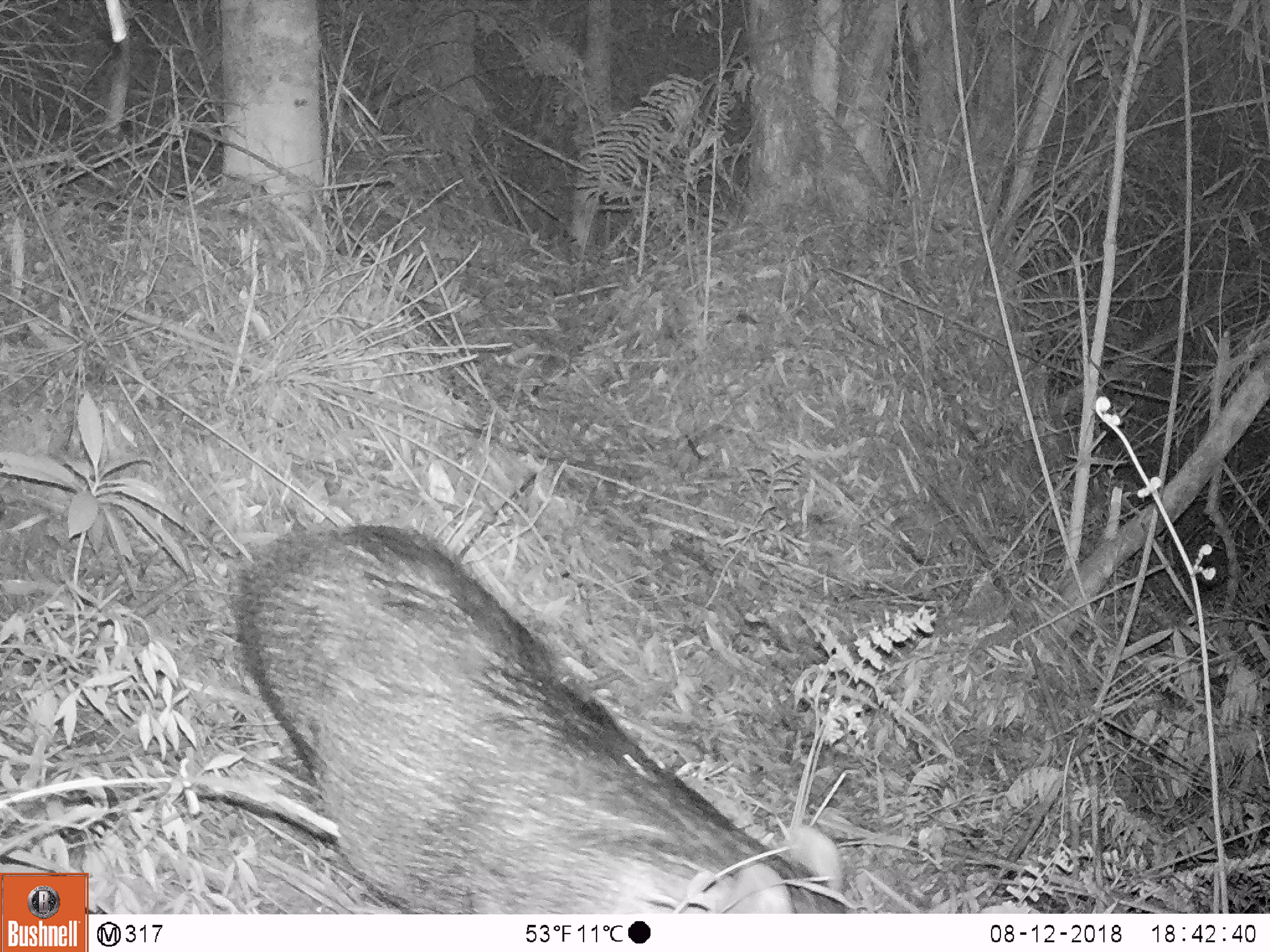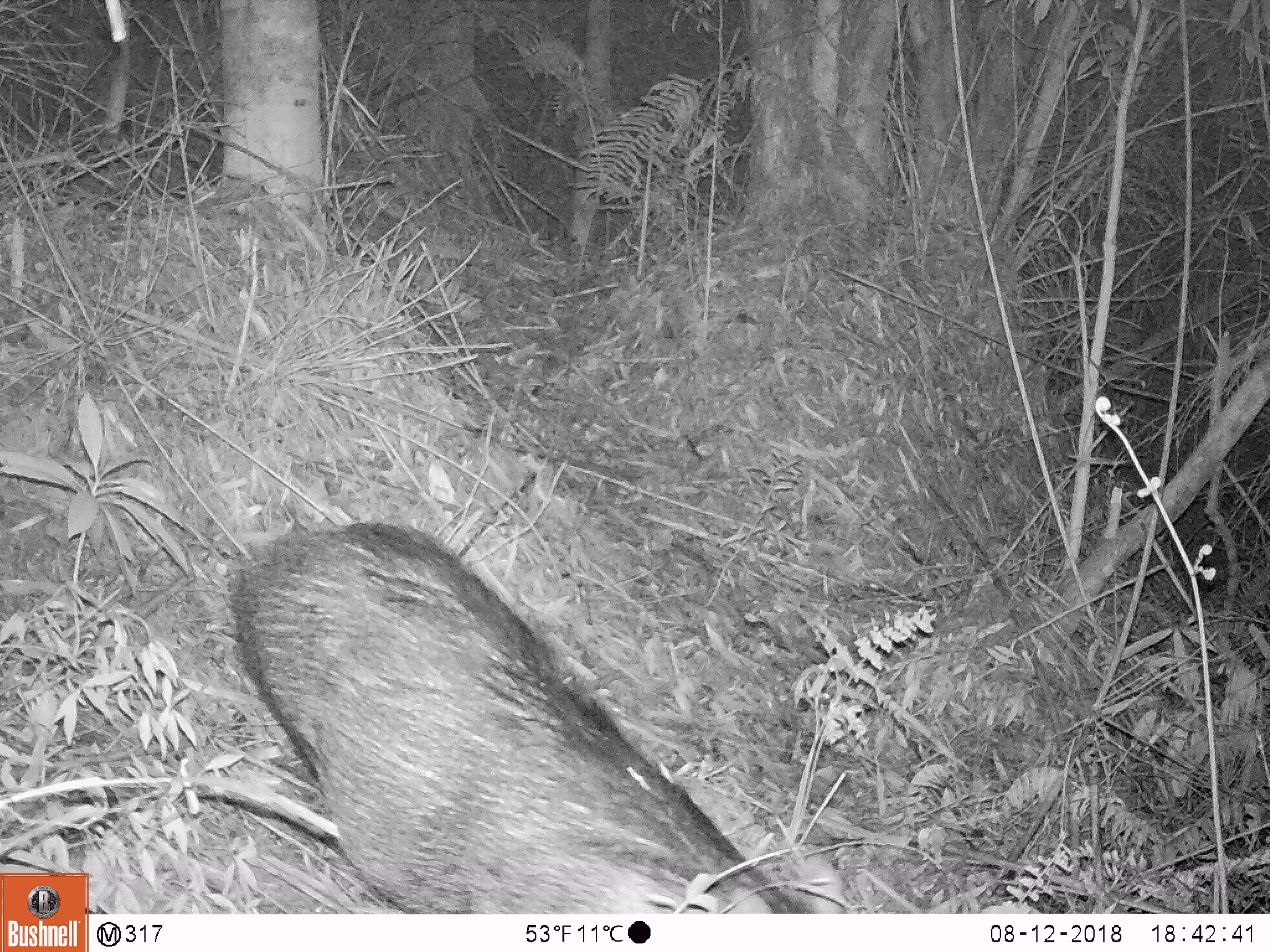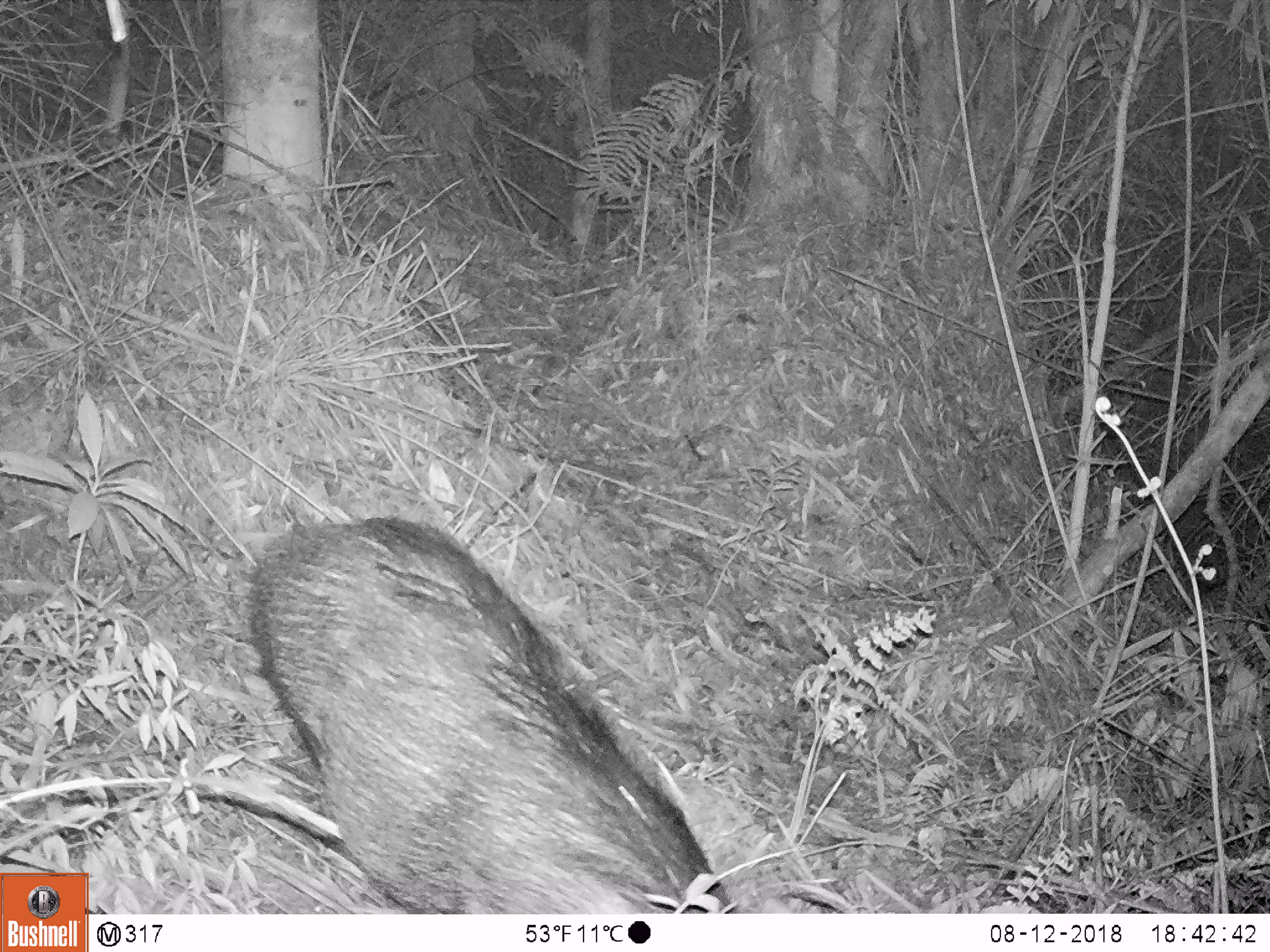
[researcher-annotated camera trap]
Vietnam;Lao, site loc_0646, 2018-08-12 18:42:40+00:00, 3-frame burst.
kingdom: Animalia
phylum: Chordata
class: Mammalia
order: Artiodactyla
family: Suidae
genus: Sus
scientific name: Sus scrofa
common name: eurasian wild pig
Eurasian wild pig (Sus scrofa). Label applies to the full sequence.